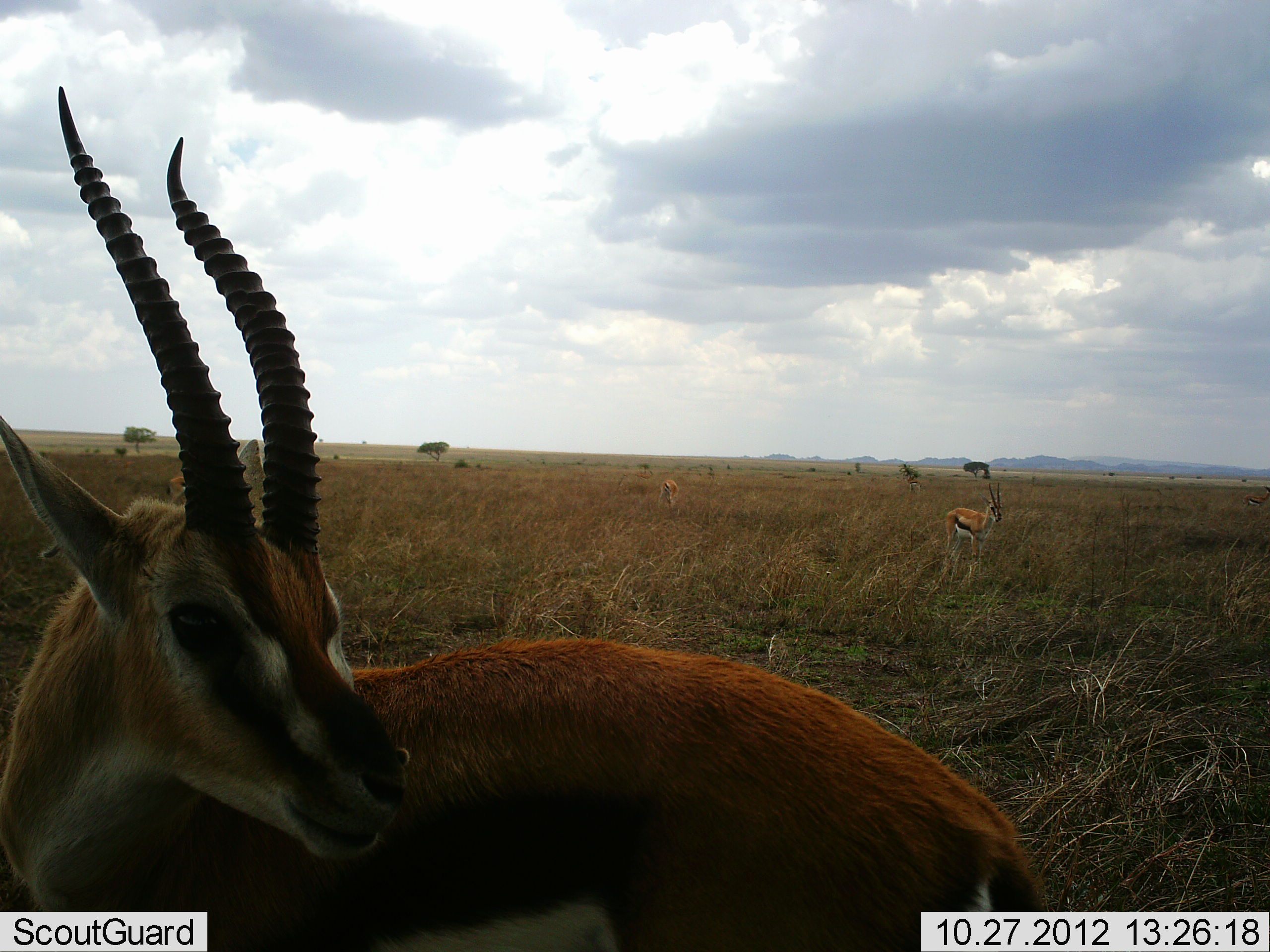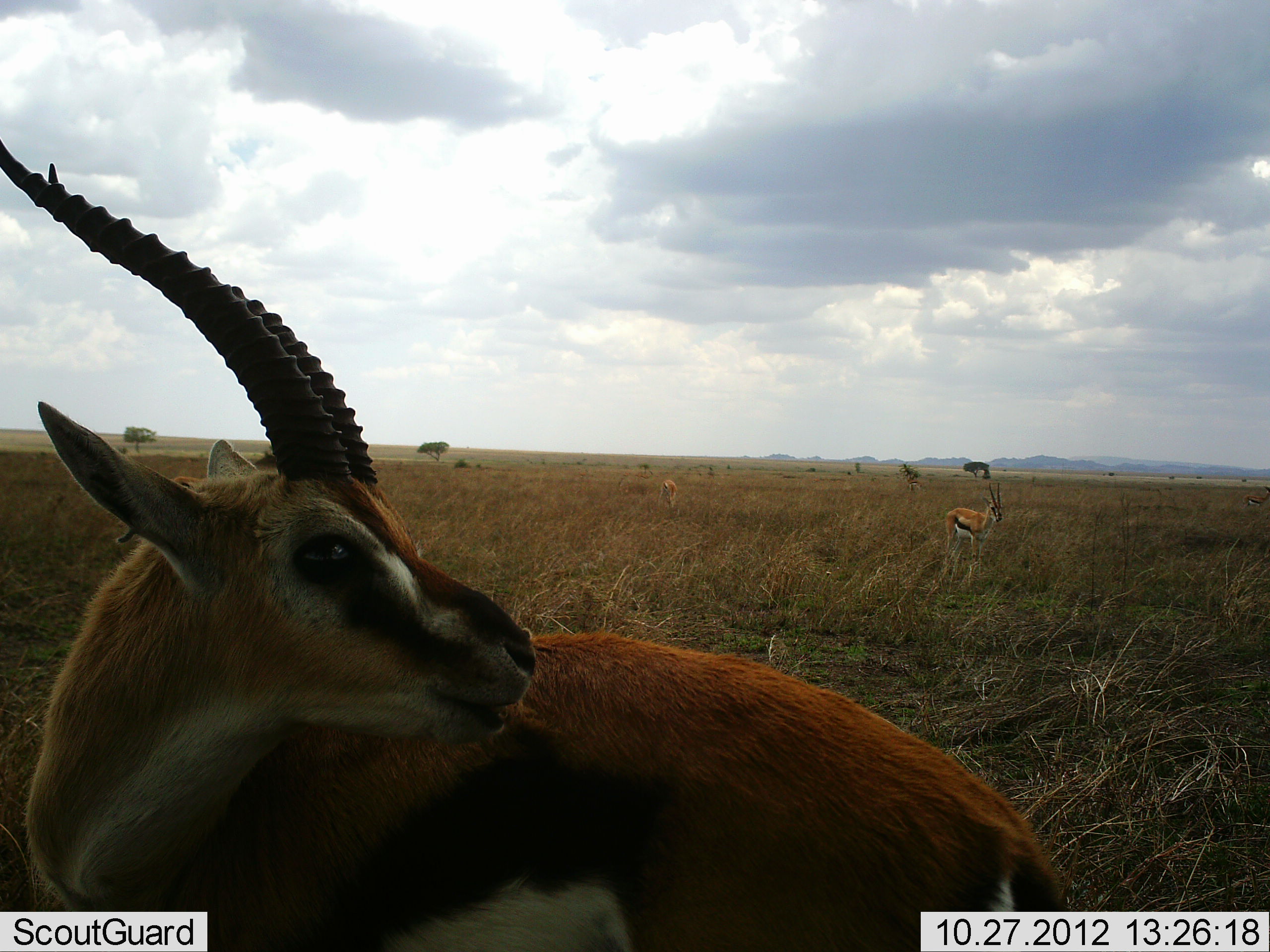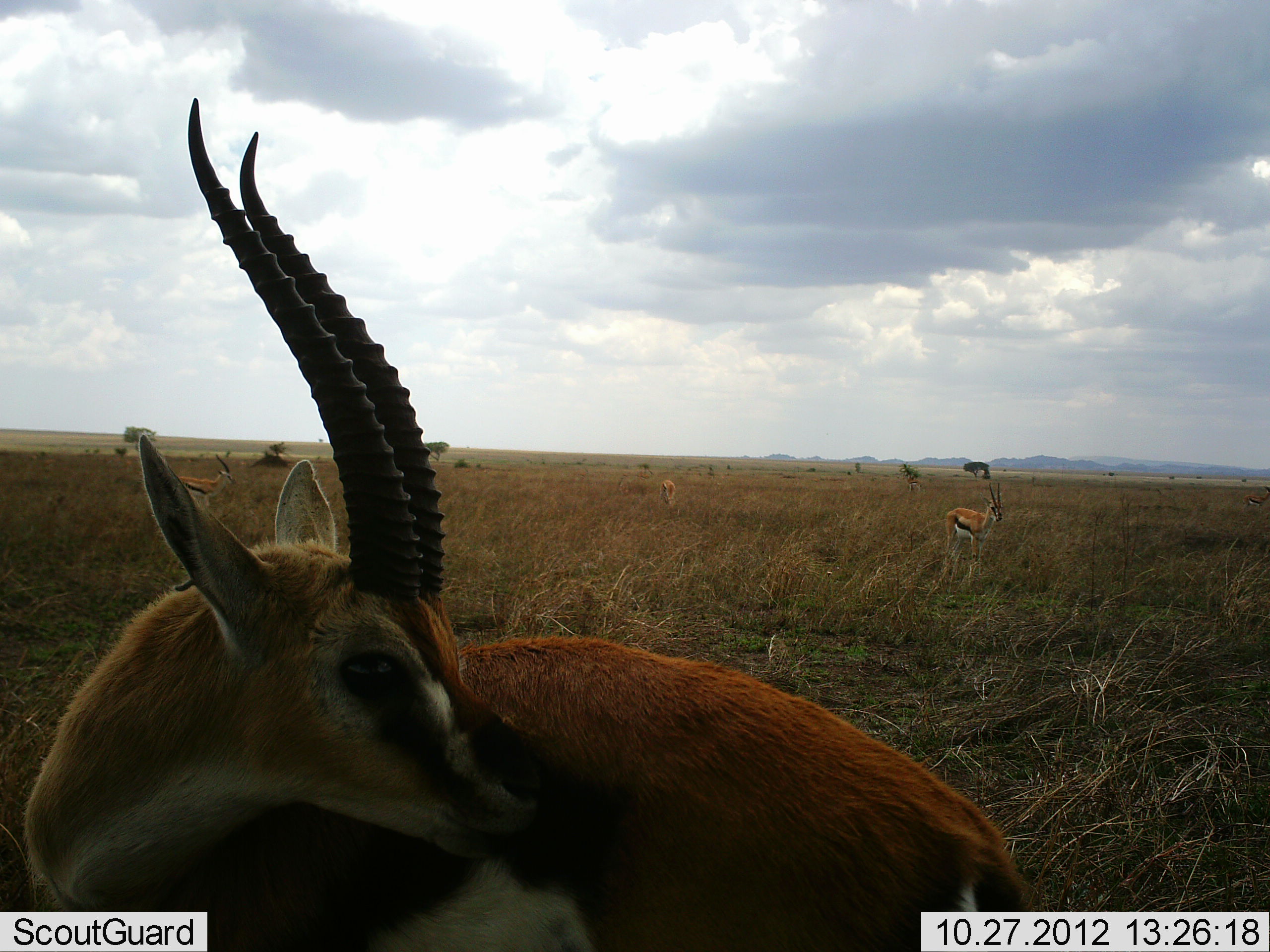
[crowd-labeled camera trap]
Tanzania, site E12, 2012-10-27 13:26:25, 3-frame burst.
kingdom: Animalia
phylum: Chordata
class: Mammalia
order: Artiodactyla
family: Bovidae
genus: Eudorcas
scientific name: Eudorcas thomsonii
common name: thomson's gazelle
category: gazellethomsons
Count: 3.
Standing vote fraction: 90%.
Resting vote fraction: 0%.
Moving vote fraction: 20%.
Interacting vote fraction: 0%.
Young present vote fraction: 0%.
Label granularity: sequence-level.